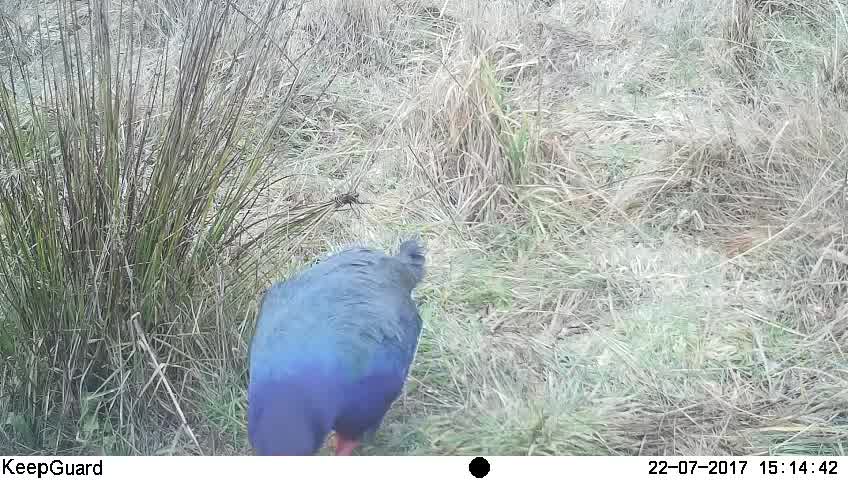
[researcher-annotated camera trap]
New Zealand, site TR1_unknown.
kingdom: Animalia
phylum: Chordata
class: Aves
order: Gruiformes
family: Rallidae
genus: Porphyrio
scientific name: Porphyrio mantelli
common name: takahe